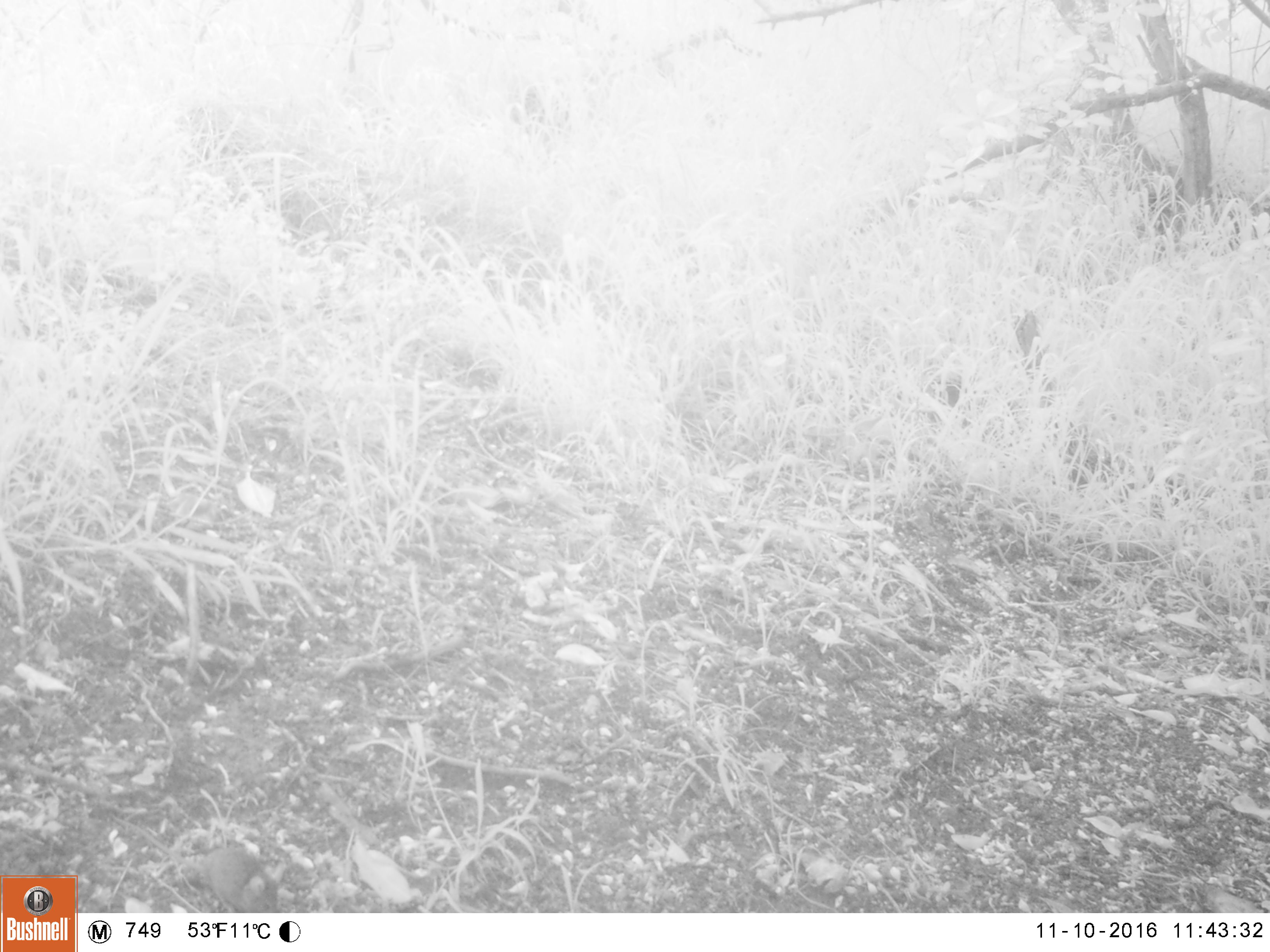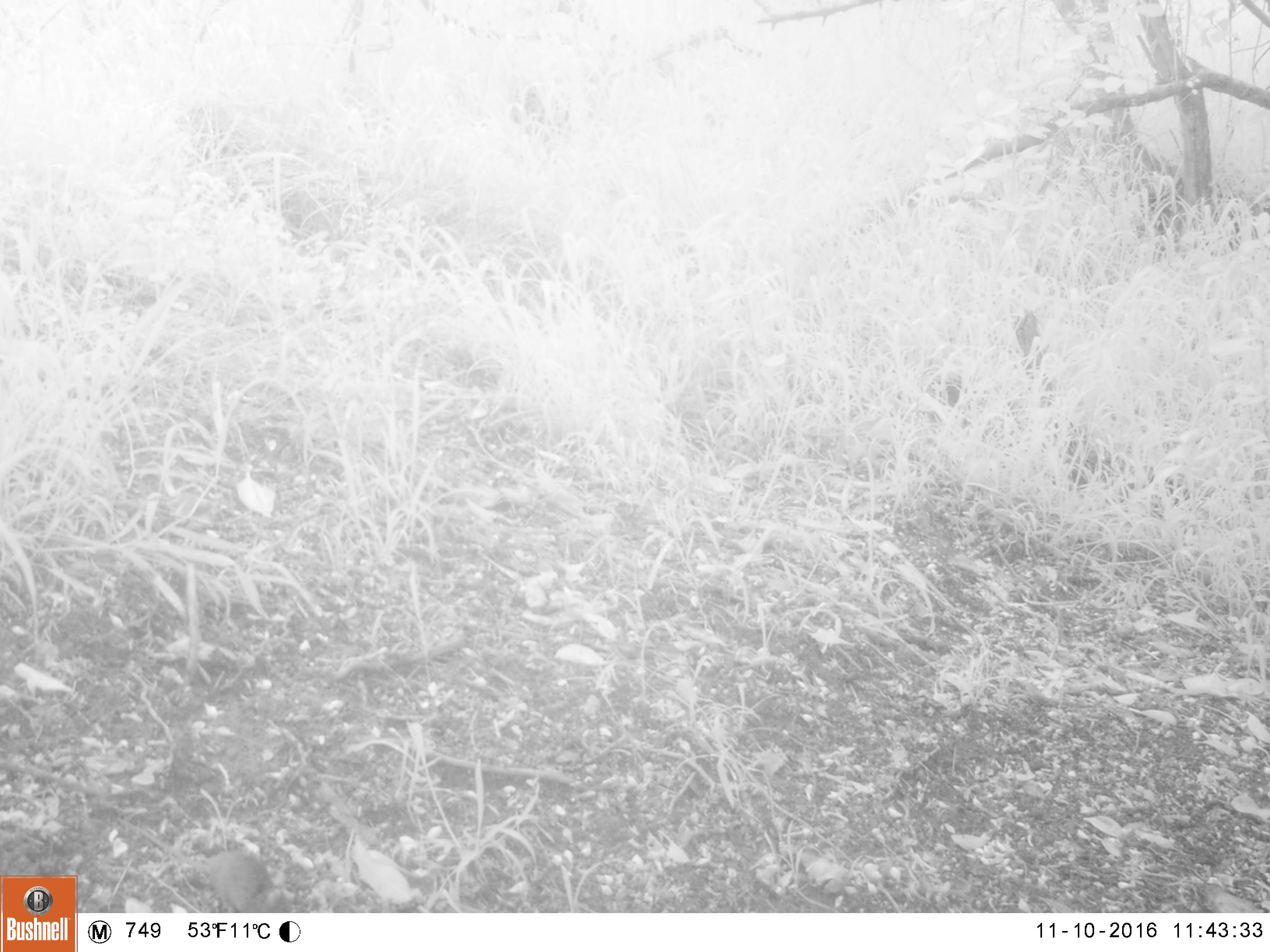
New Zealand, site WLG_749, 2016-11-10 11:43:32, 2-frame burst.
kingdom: Animalia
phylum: Chordata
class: Mammalia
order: Rodentia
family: Muridae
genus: Mus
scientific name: Mus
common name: mouse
Mouse (Mus).